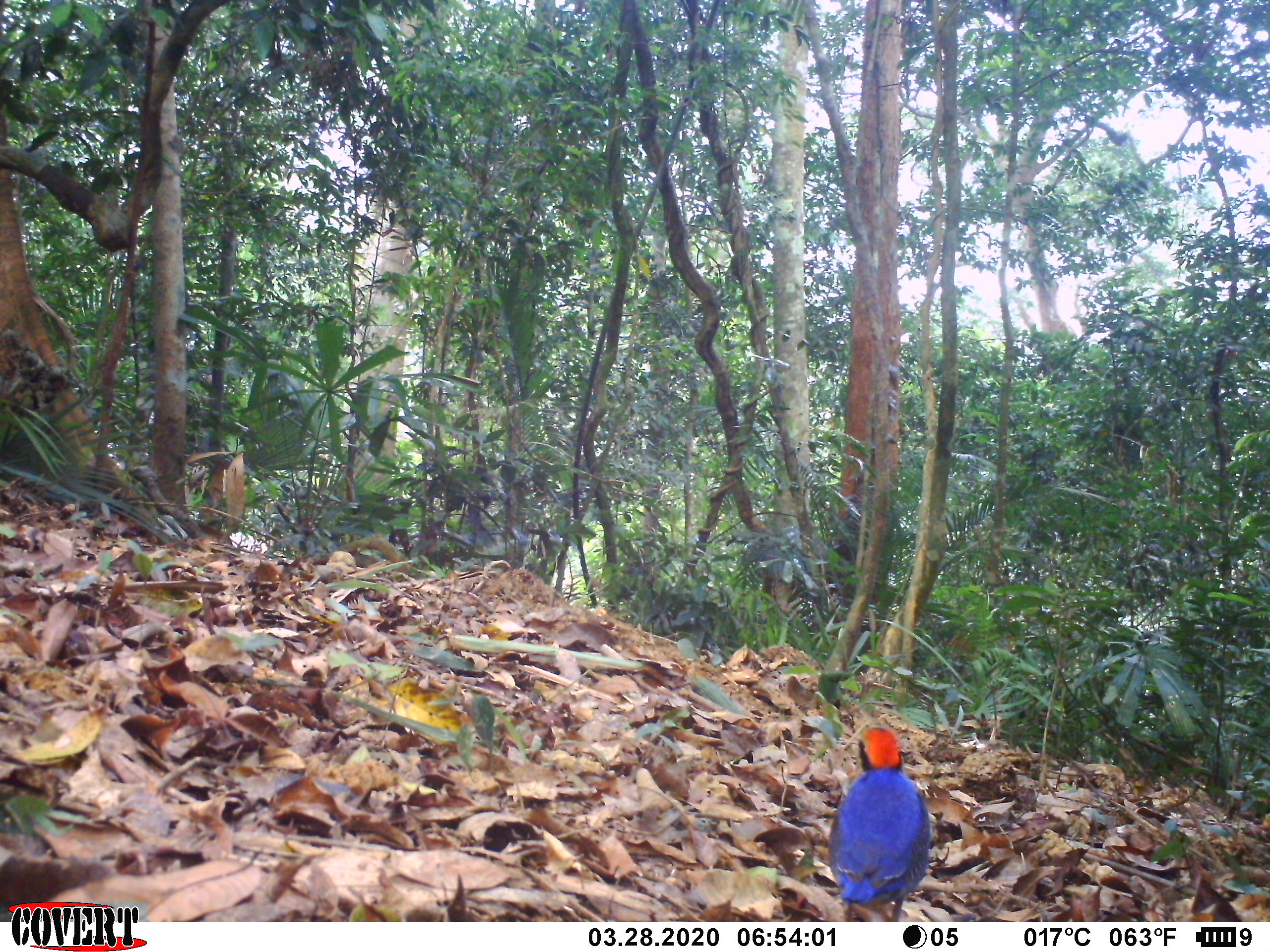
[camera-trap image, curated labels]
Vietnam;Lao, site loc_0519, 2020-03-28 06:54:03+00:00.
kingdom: Animalia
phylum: Chordata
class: Aves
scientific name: Aves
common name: bird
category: unidentified bird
Unidentified bird (bird) (Aves). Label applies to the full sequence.